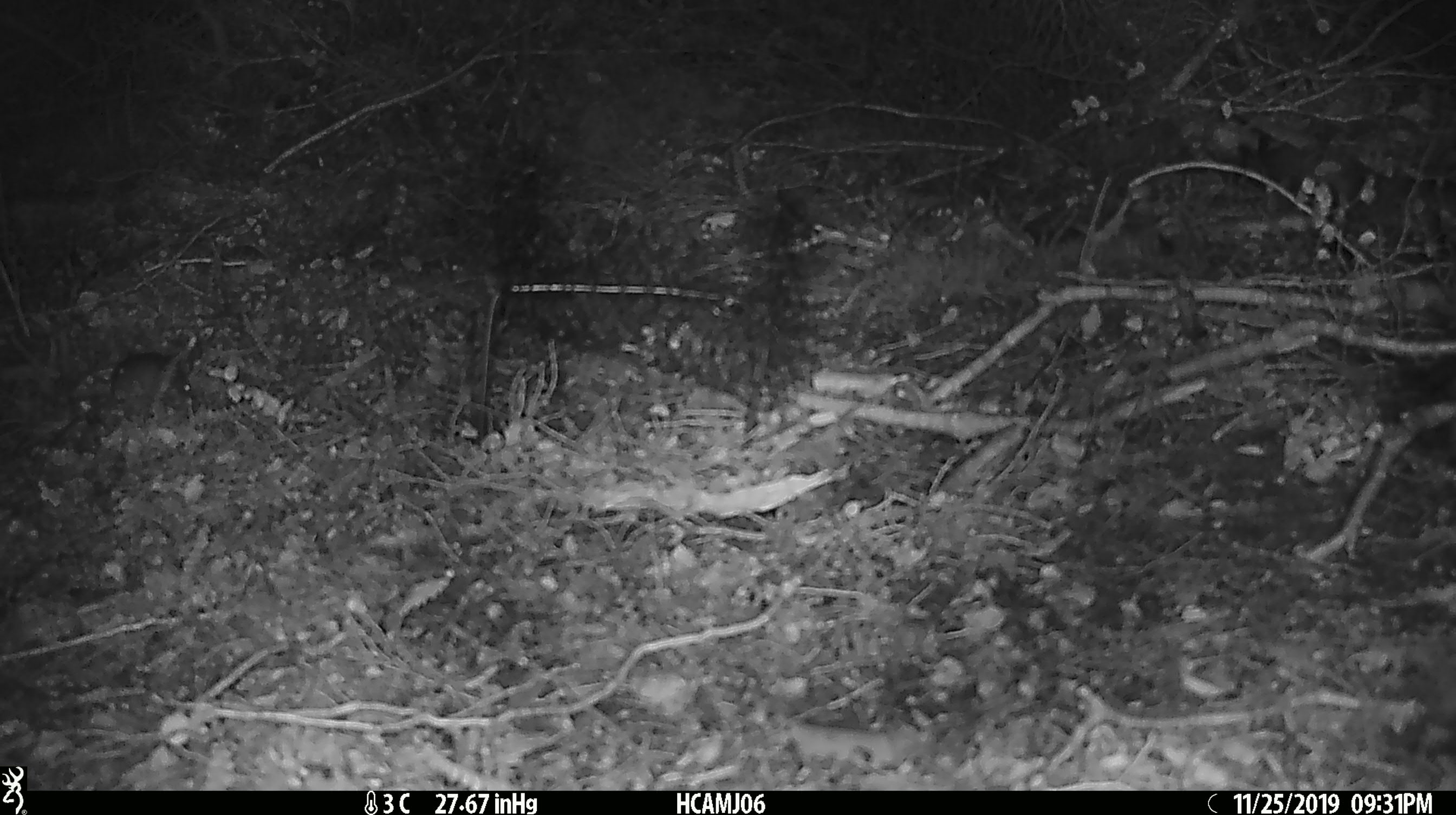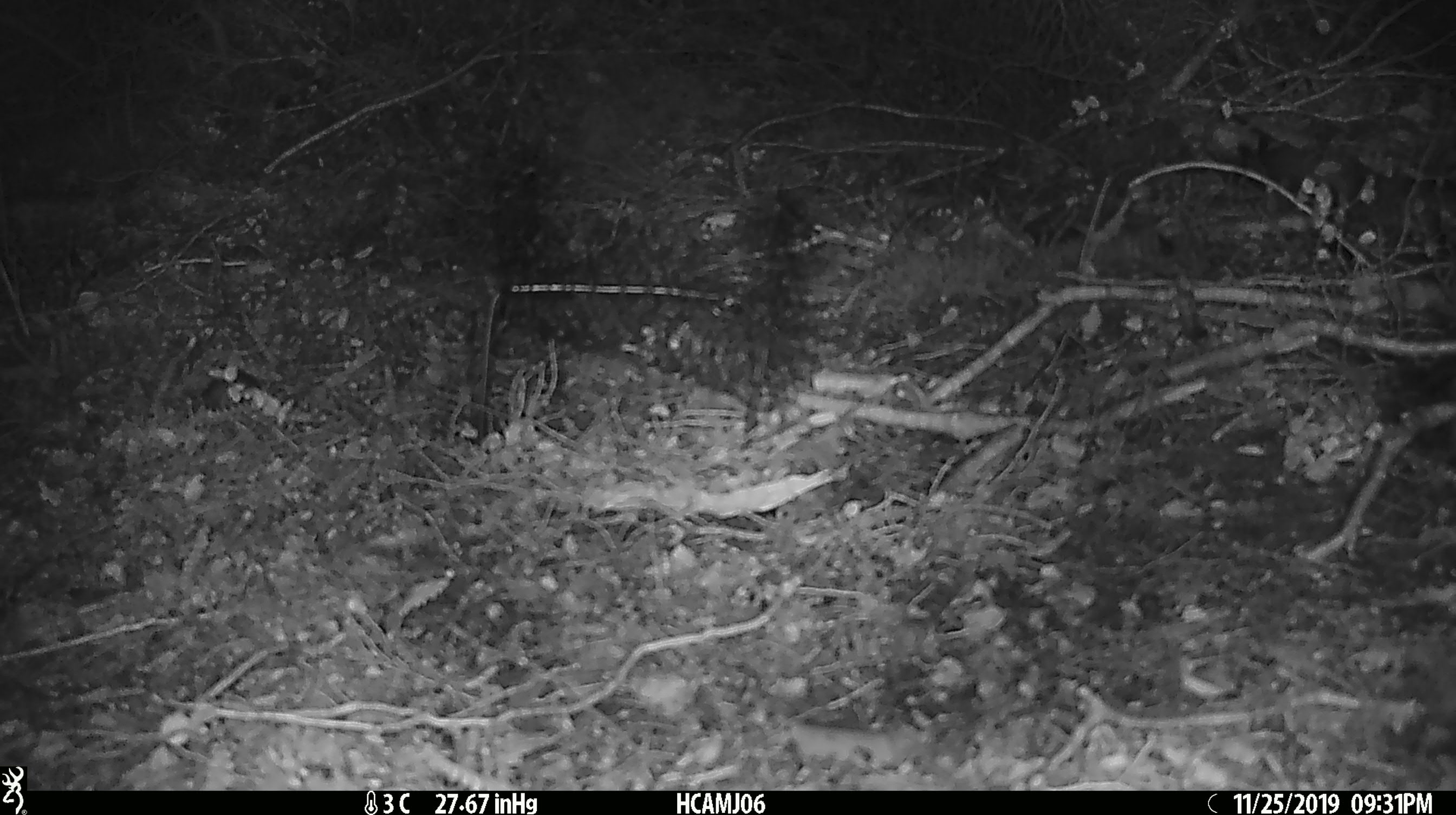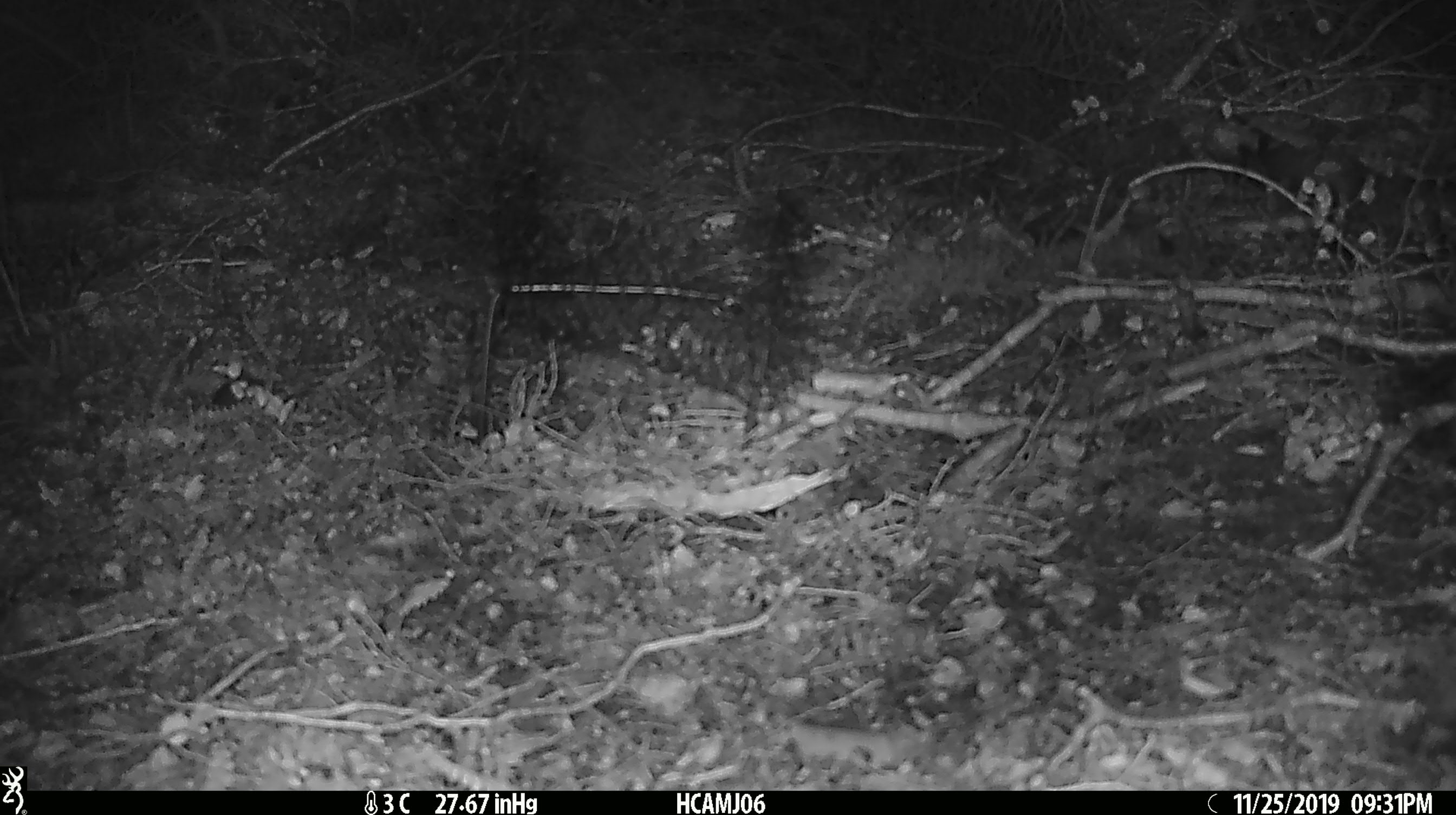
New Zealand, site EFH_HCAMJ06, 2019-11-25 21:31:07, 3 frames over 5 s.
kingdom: Animalia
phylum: Chordata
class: Mammalia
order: Rodentia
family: Muridae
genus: Mus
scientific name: Mus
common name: mouse